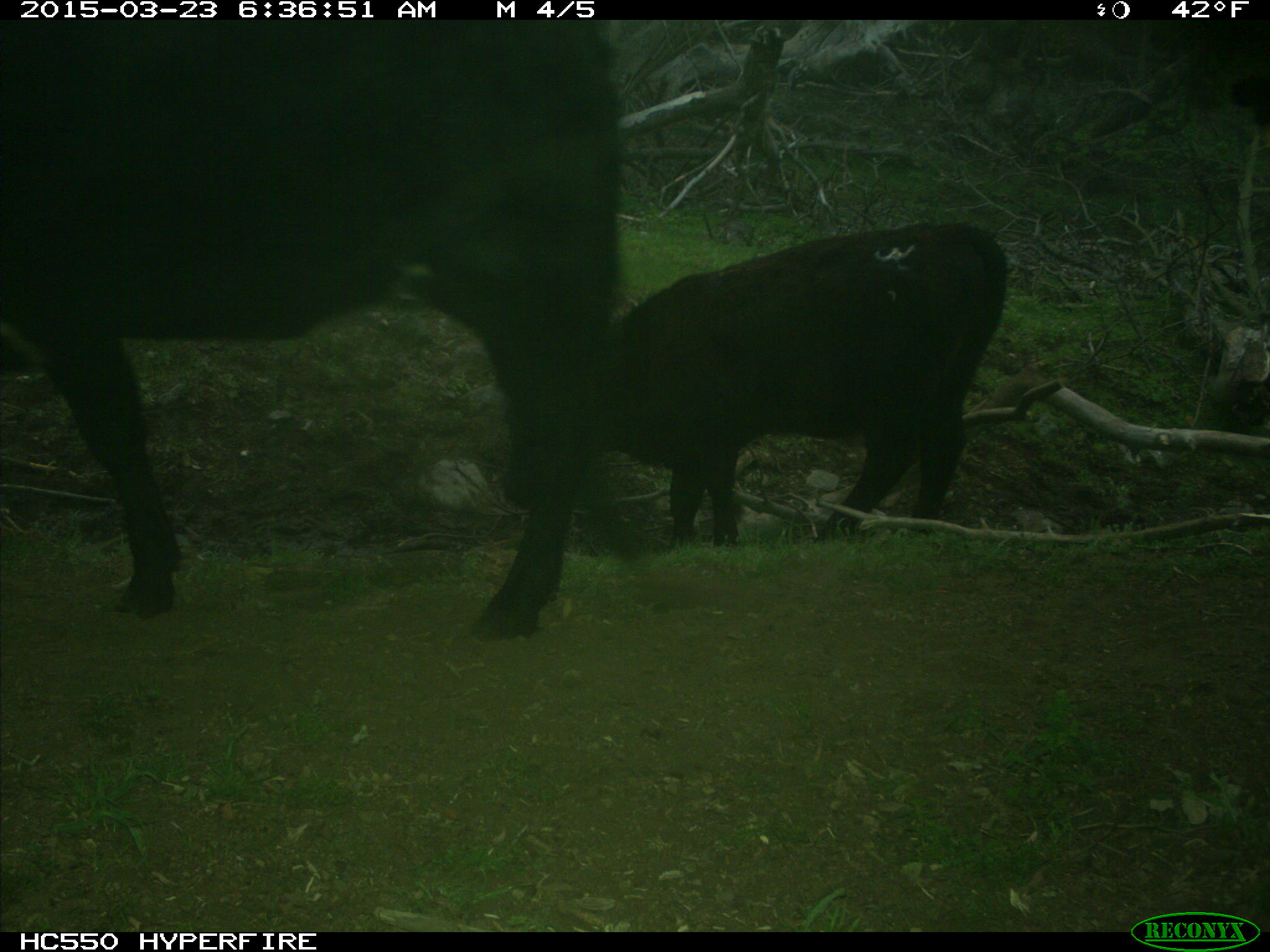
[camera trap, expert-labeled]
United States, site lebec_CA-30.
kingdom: Animalia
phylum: Chordata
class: Mammalia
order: Artiodactyla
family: Bovidae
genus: Bos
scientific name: Bos taurus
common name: domestic cow